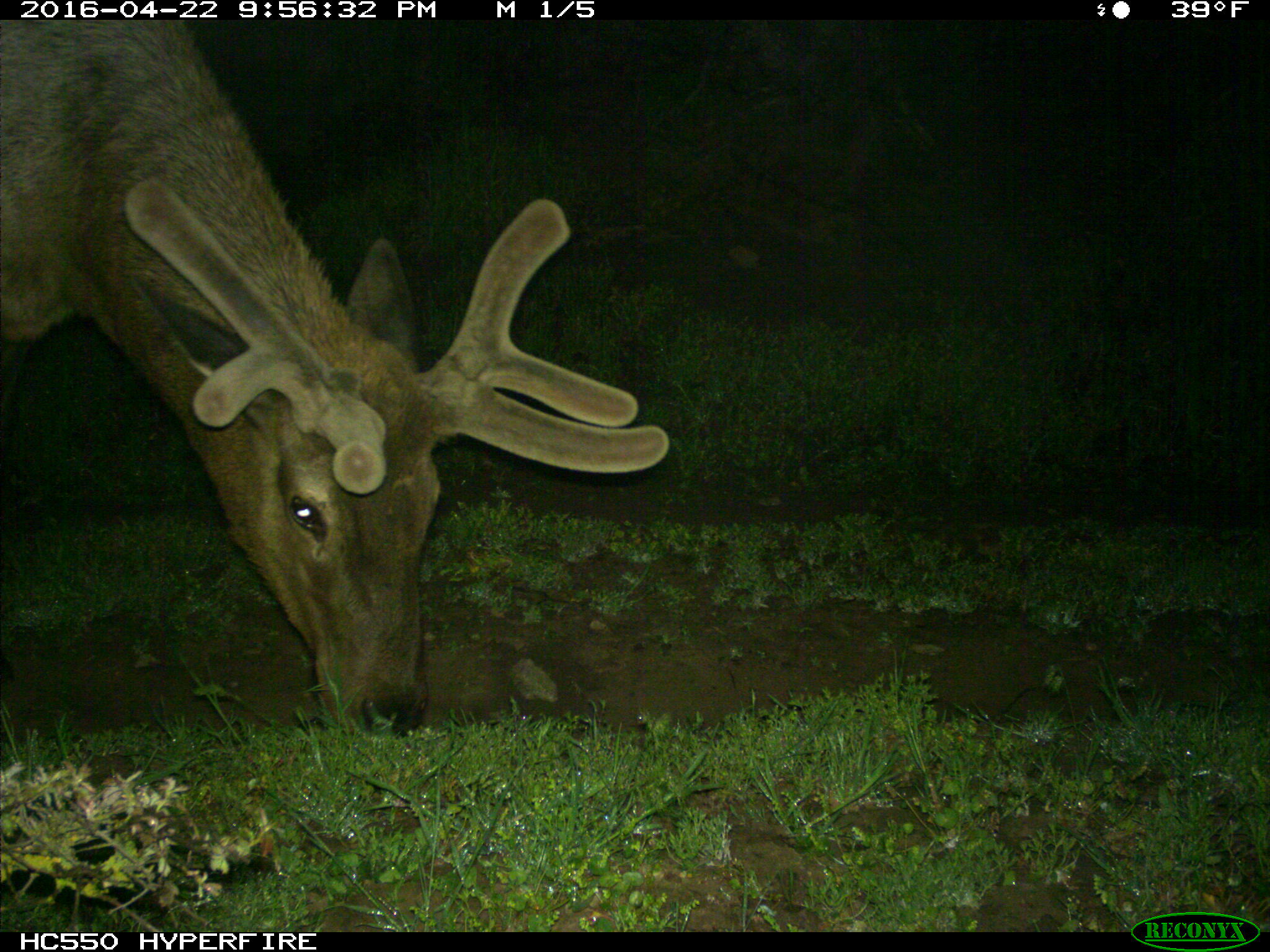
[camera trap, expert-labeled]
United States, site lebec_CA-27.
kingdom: Animalia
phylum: Chordata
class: Mammalia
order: Artiodactyla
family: Cervidae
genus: Cervus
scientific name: Cervus canadensis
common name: elk